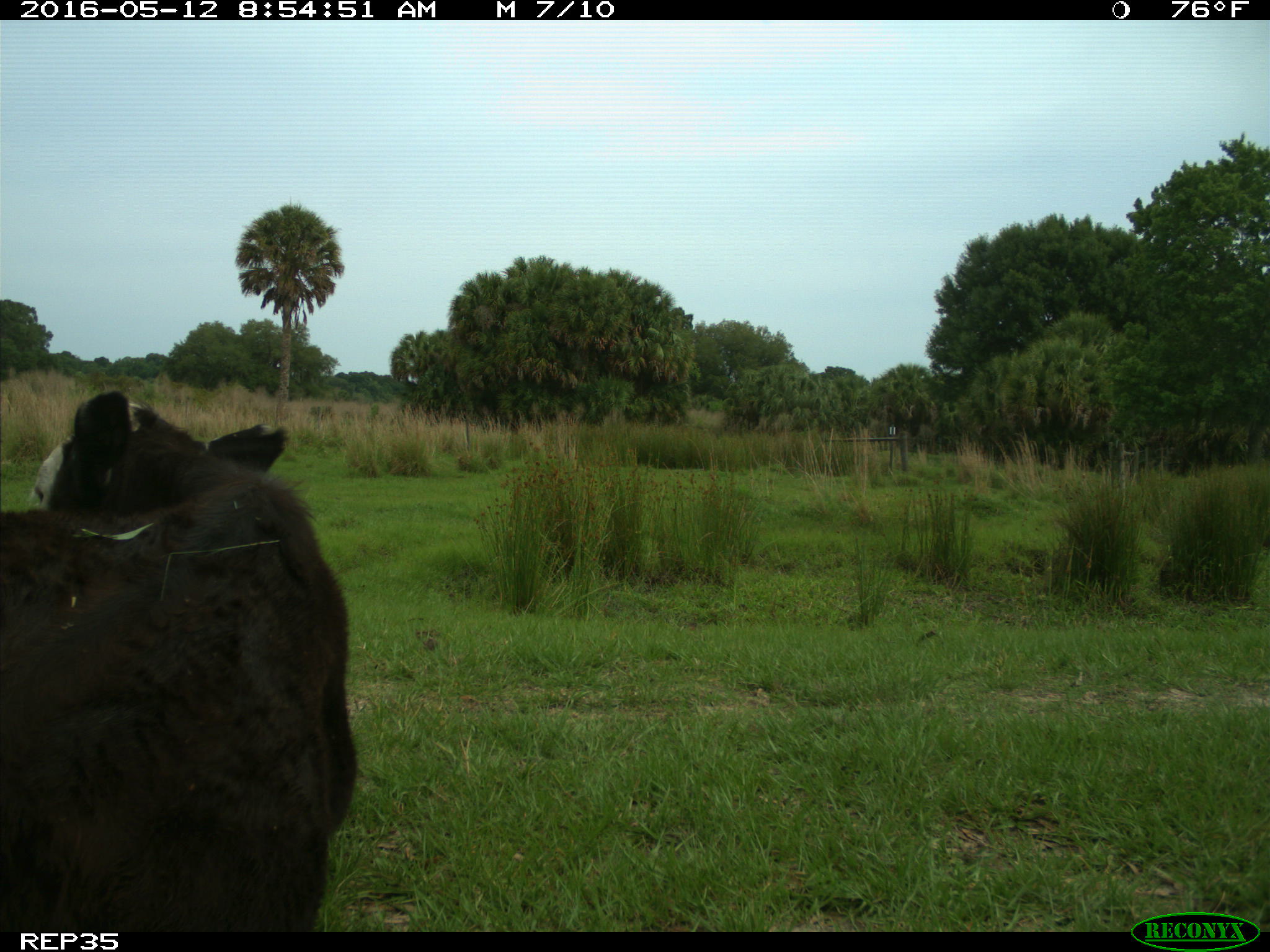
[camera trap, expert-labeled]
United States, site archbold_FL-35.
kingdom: Animalia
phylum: Chordata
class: Mammalia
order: Artiodactyla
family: Bovidae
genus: Bos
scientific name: Bos taurus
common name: domestic cow